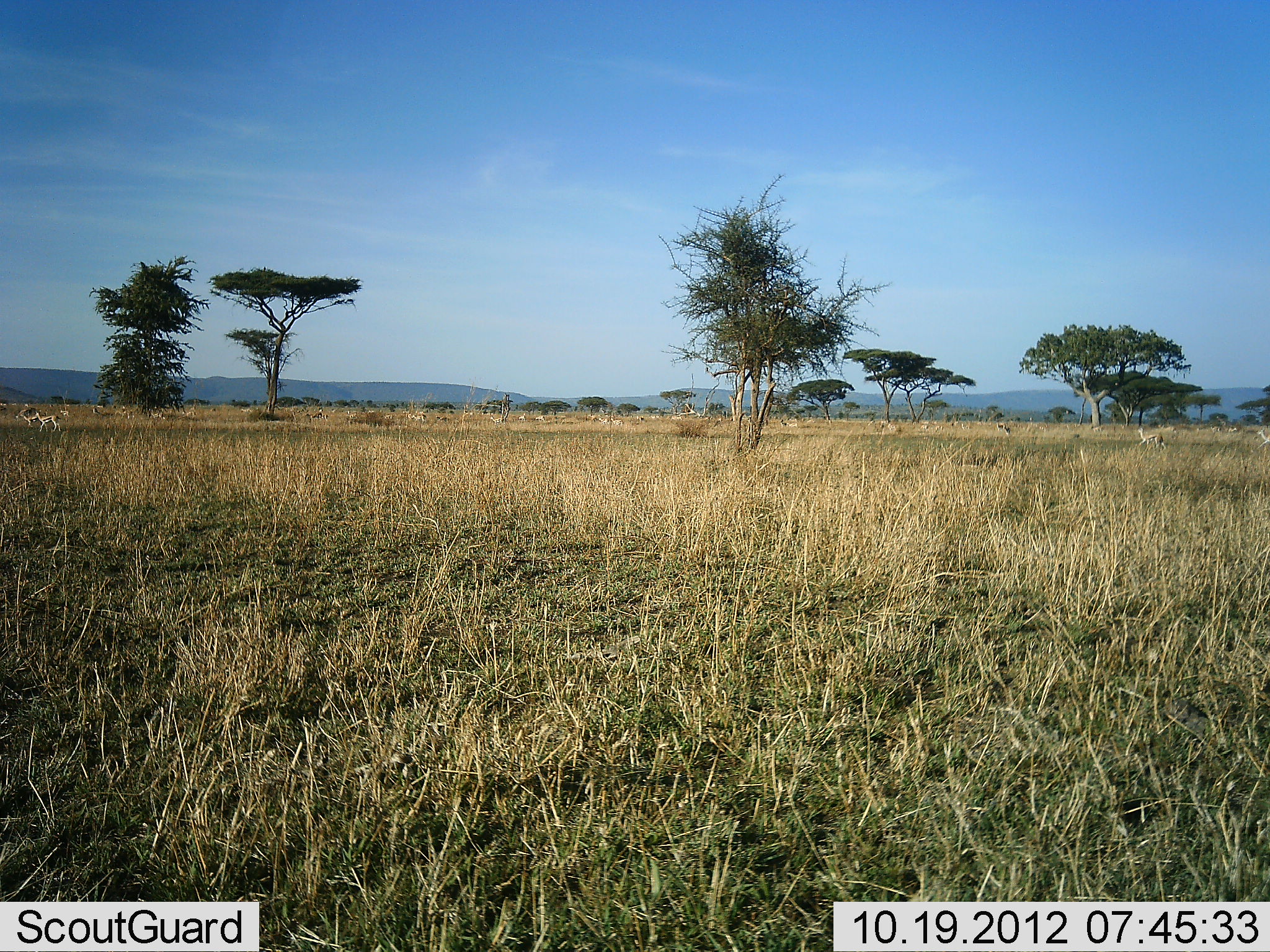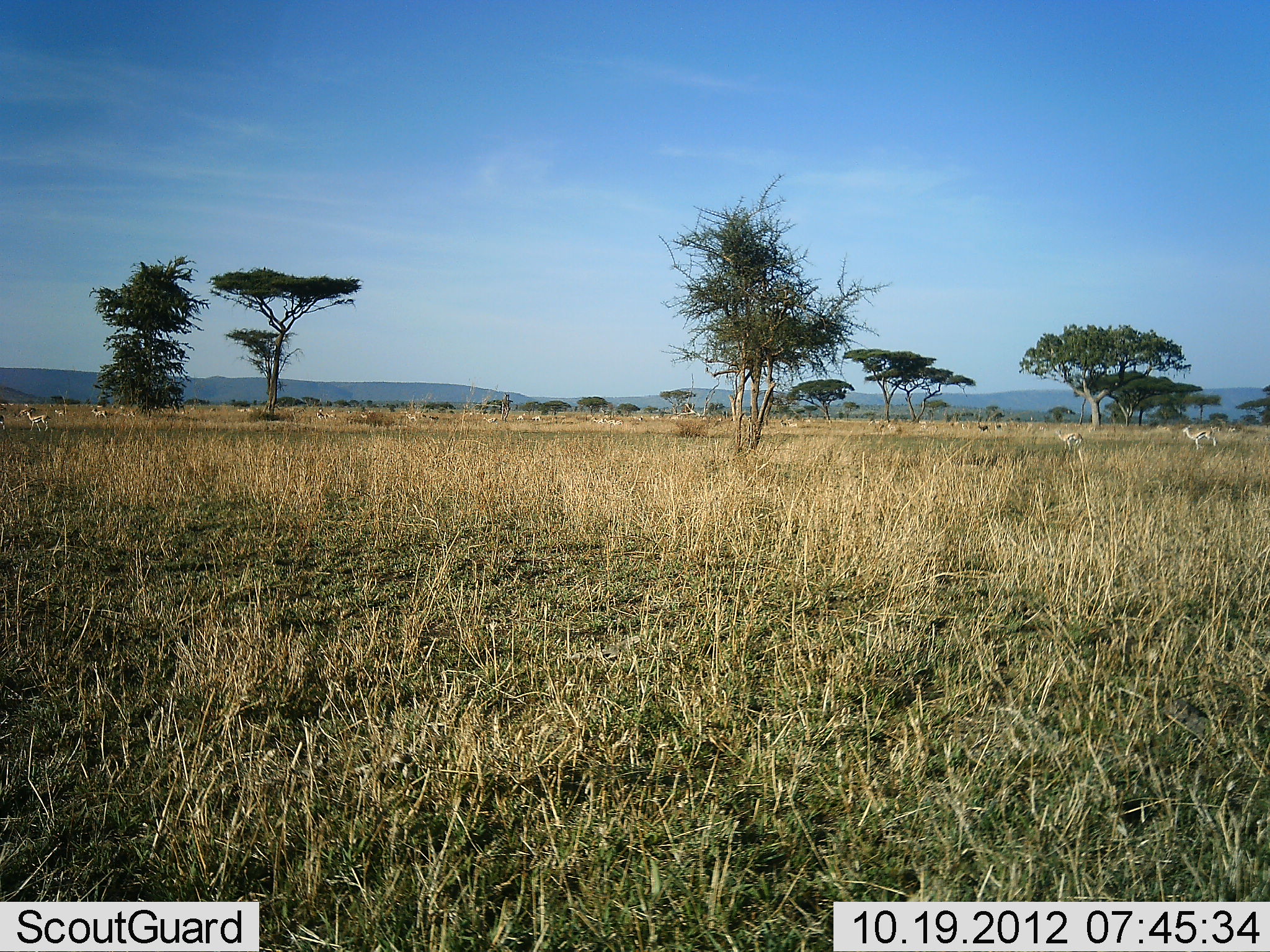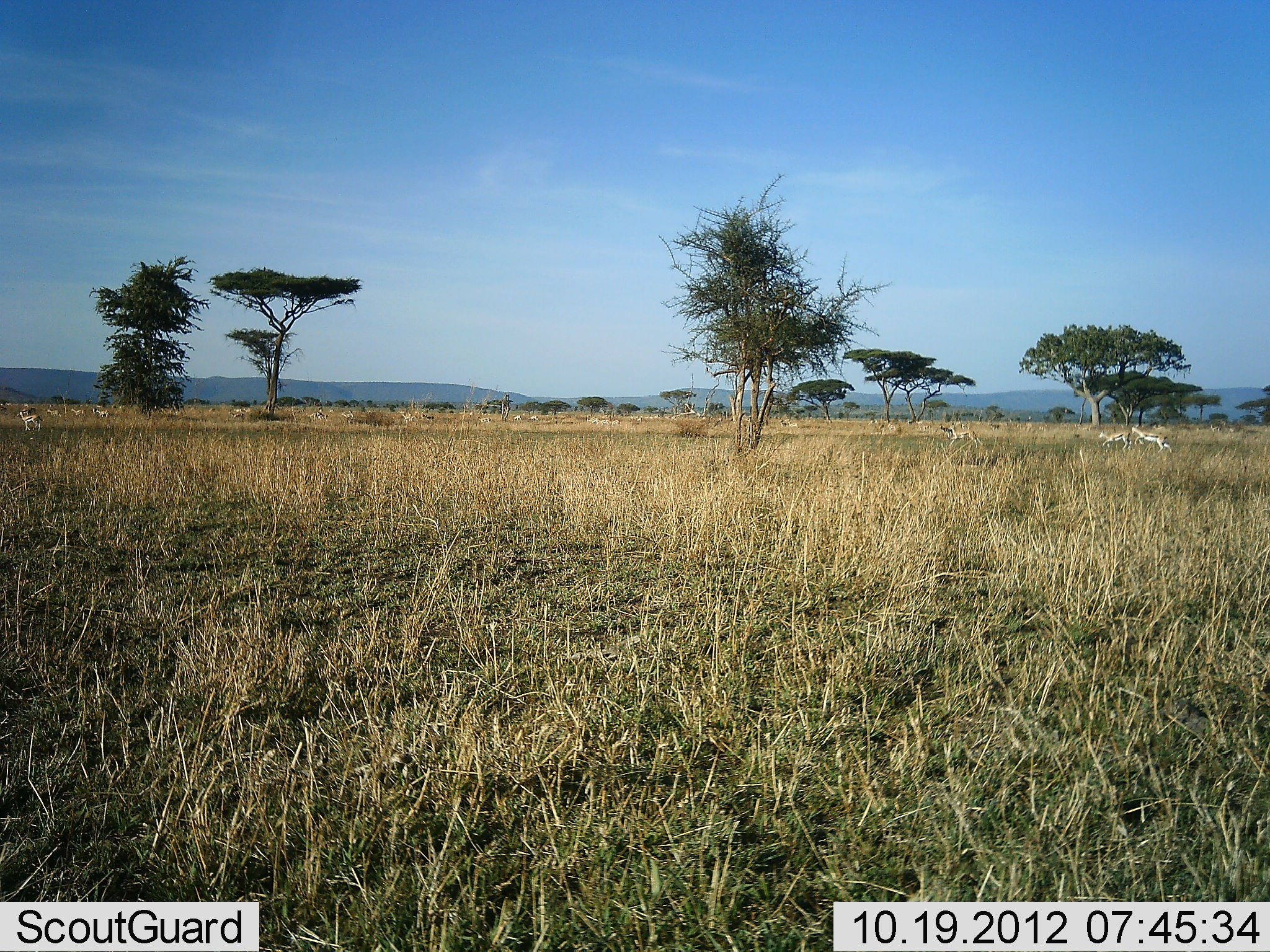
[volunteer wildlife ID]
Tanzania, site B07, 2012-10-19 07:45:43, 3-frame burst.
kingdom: Animalia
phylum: Chordata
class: Mammalia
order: Artiodactyla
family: Bovidae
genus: Eudorcas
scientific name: Eudorcas thomsonii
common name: thomson's gazelle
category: gazellethomsons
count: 11-50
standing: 0%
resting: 0%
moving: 100%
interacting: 0%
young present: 0%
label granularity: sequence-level